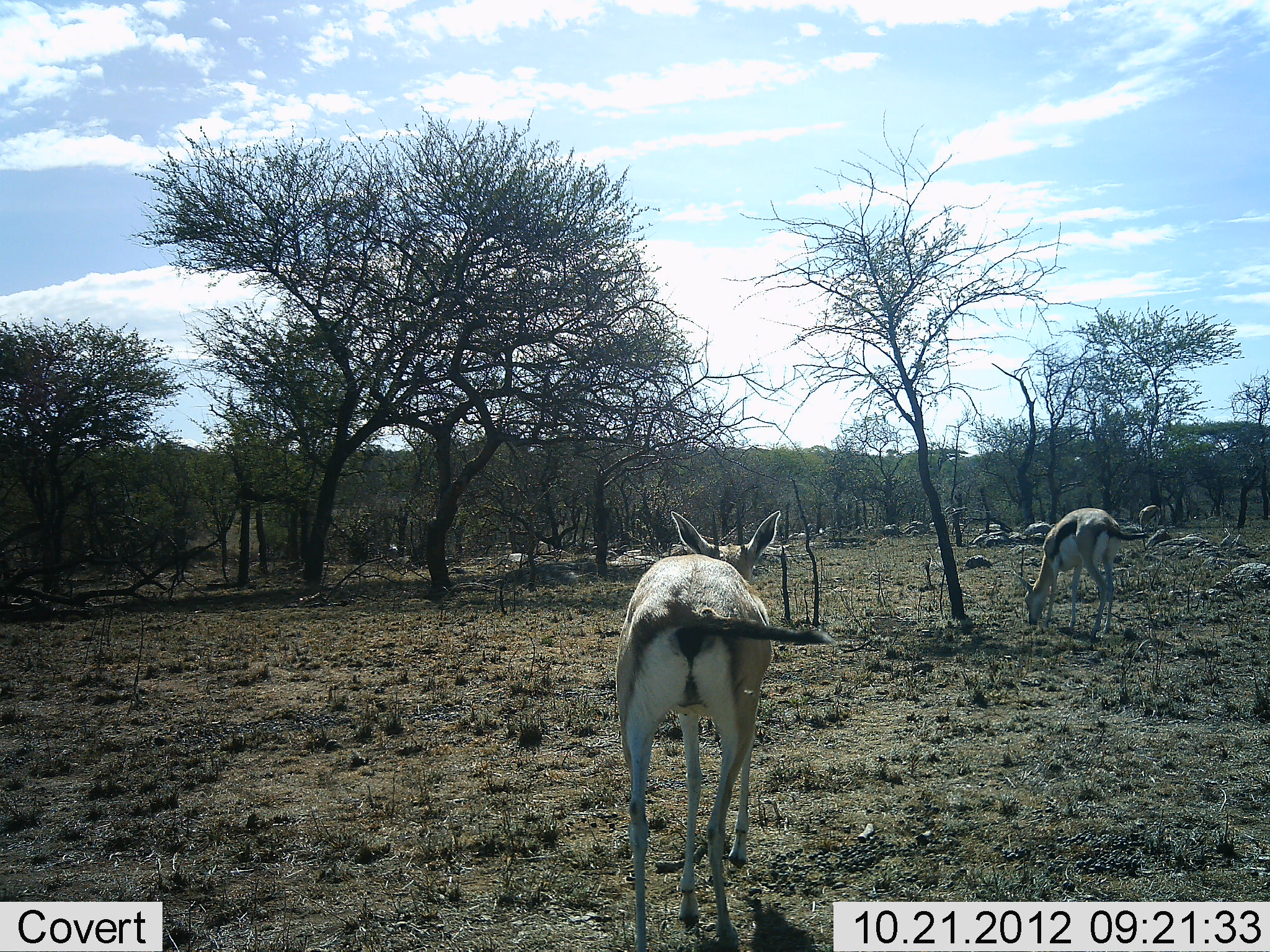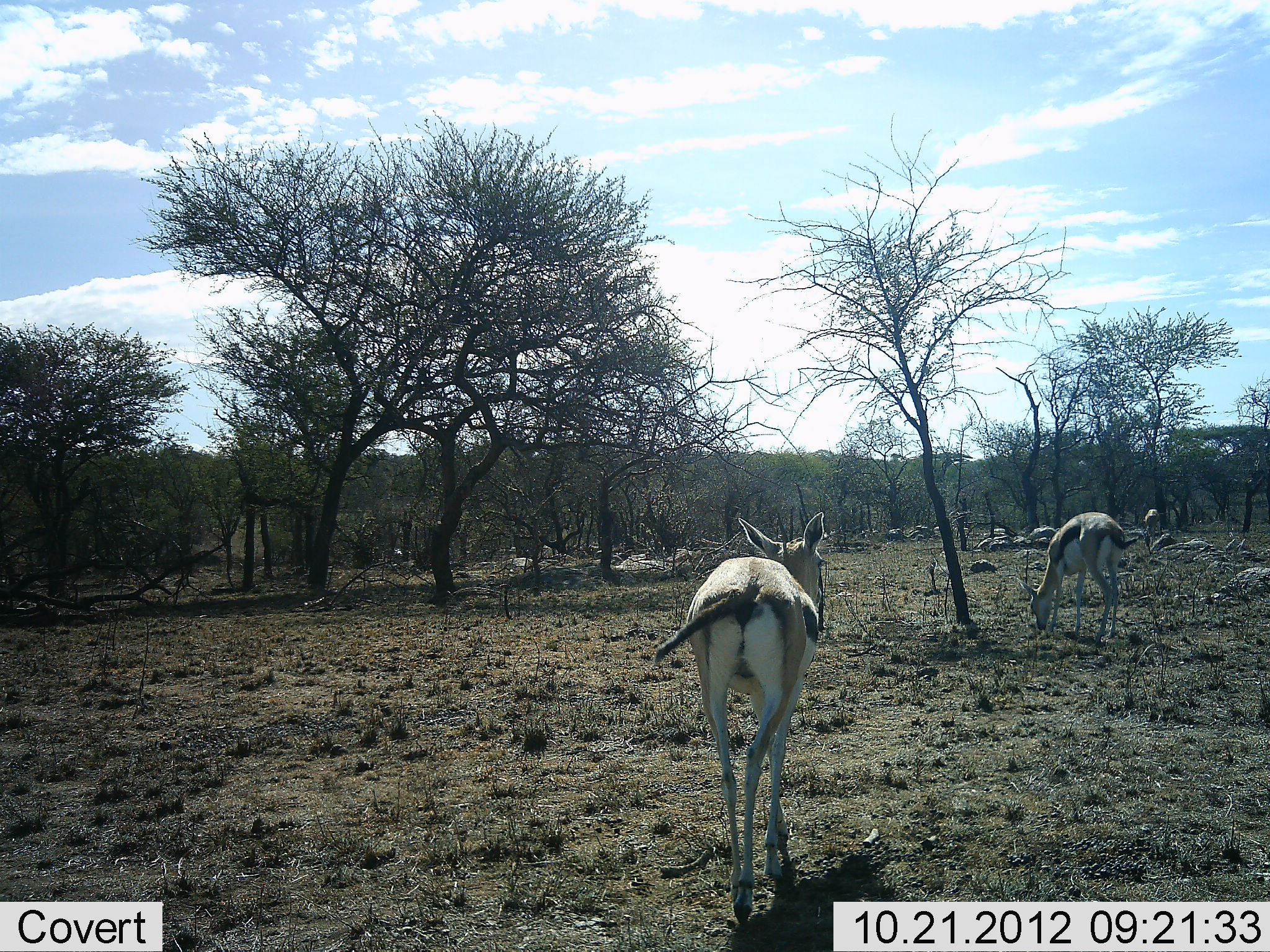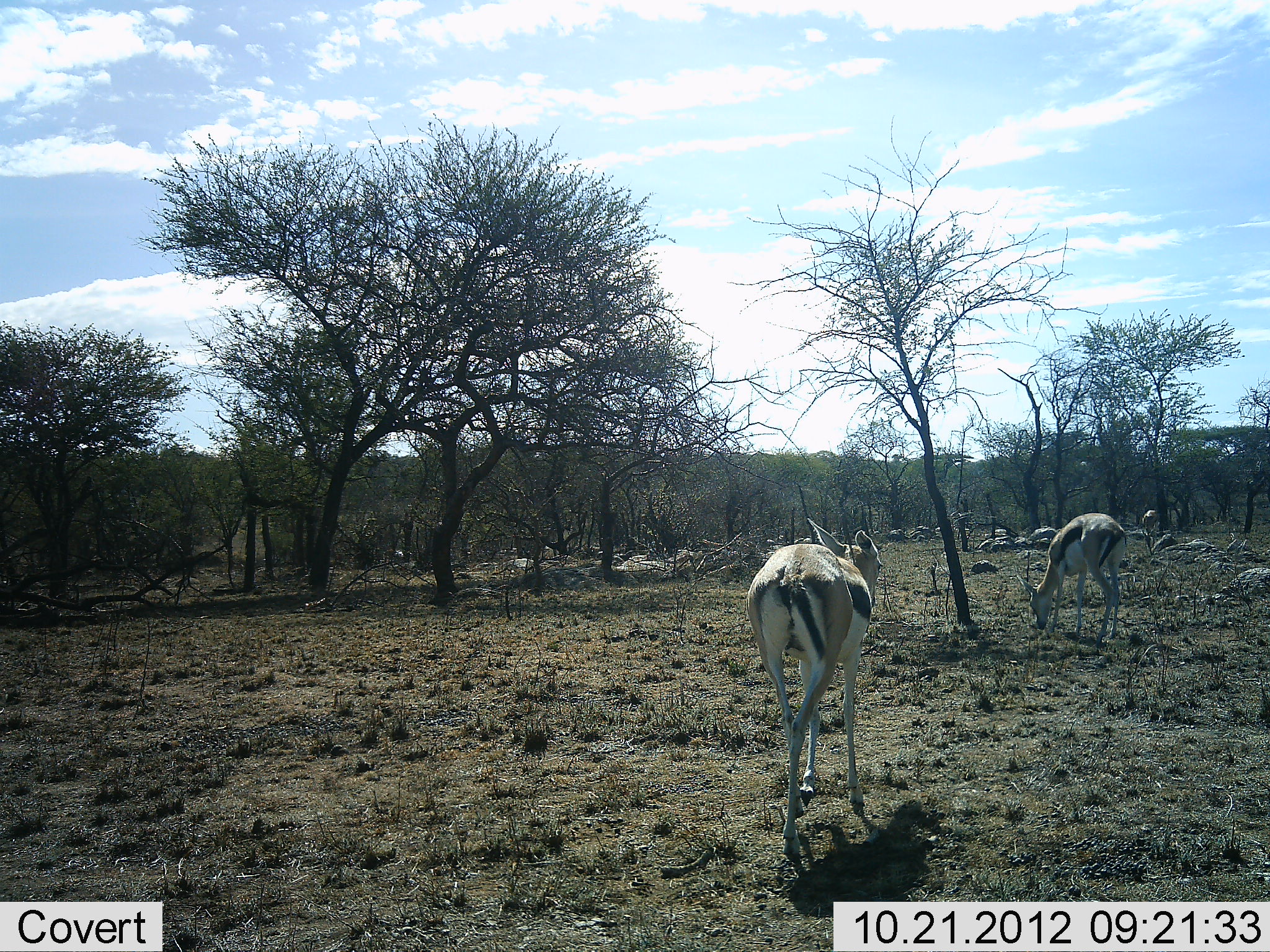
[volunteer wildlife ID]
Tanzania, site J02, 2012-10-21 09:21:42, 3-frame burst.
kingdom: Animalia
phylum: Chordata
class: Mammalia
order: Artiodactyla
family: Bovidae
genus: Eudorcas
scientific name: Eudorcas thomsonii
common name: thomson's gazelle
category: gazellethomsons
Gazellethomsons (thomson's gazelle) (Eudorcas thomsonii), count 2. Behavior (volunteer vote fractions): standing 50%, resting 0%, moving 80%, interacting 10%. Young present (vote fraction): 0%. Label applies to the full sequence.